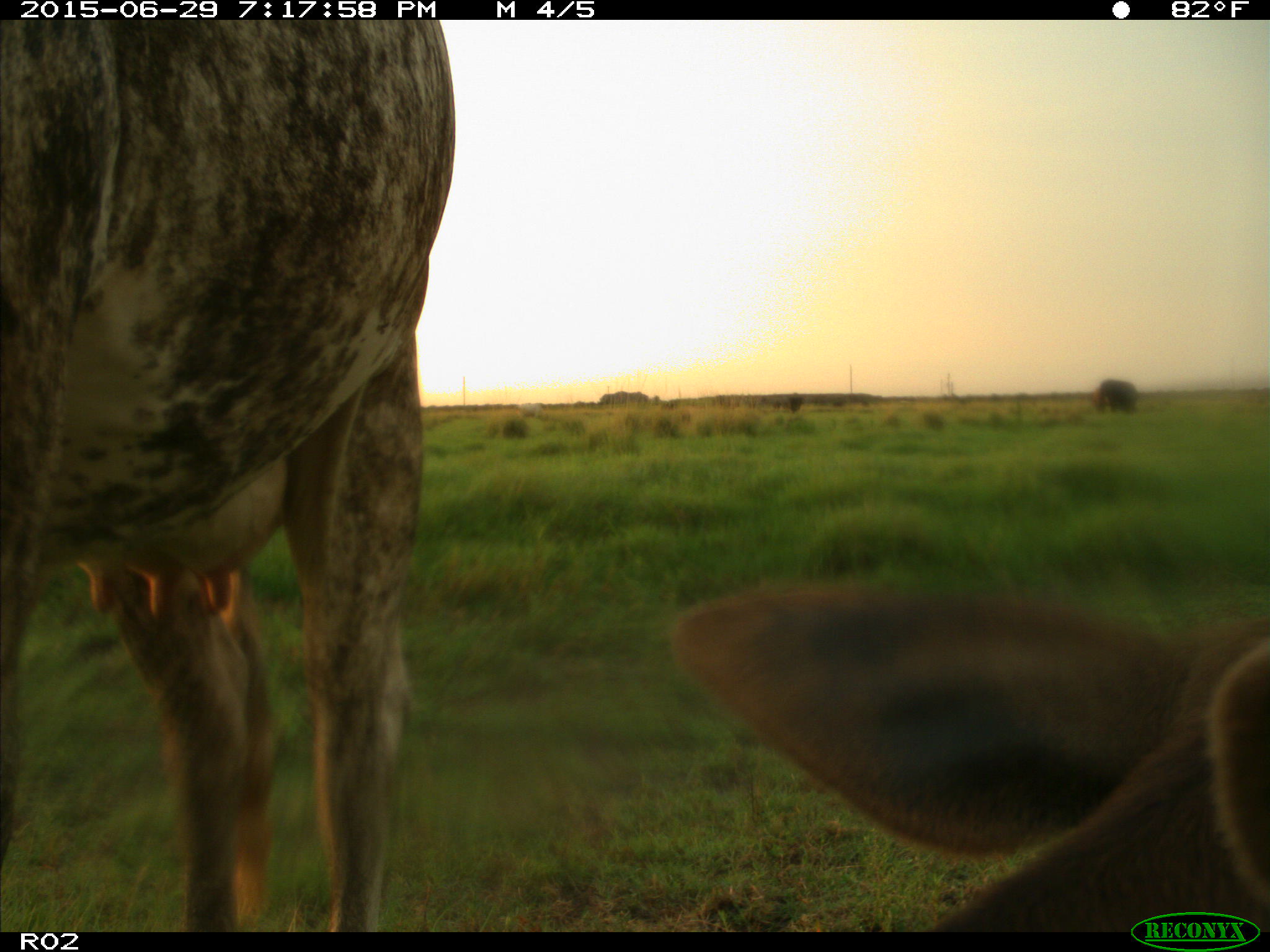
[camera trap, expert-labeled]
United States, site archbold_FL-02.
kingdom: Animalia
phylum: Chordata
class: Mammalia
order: Artiodactyla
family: Bovidae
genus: Bos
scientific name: Bos taurus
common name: domestic cow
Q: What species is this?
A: Bos taurus (domestic cow).